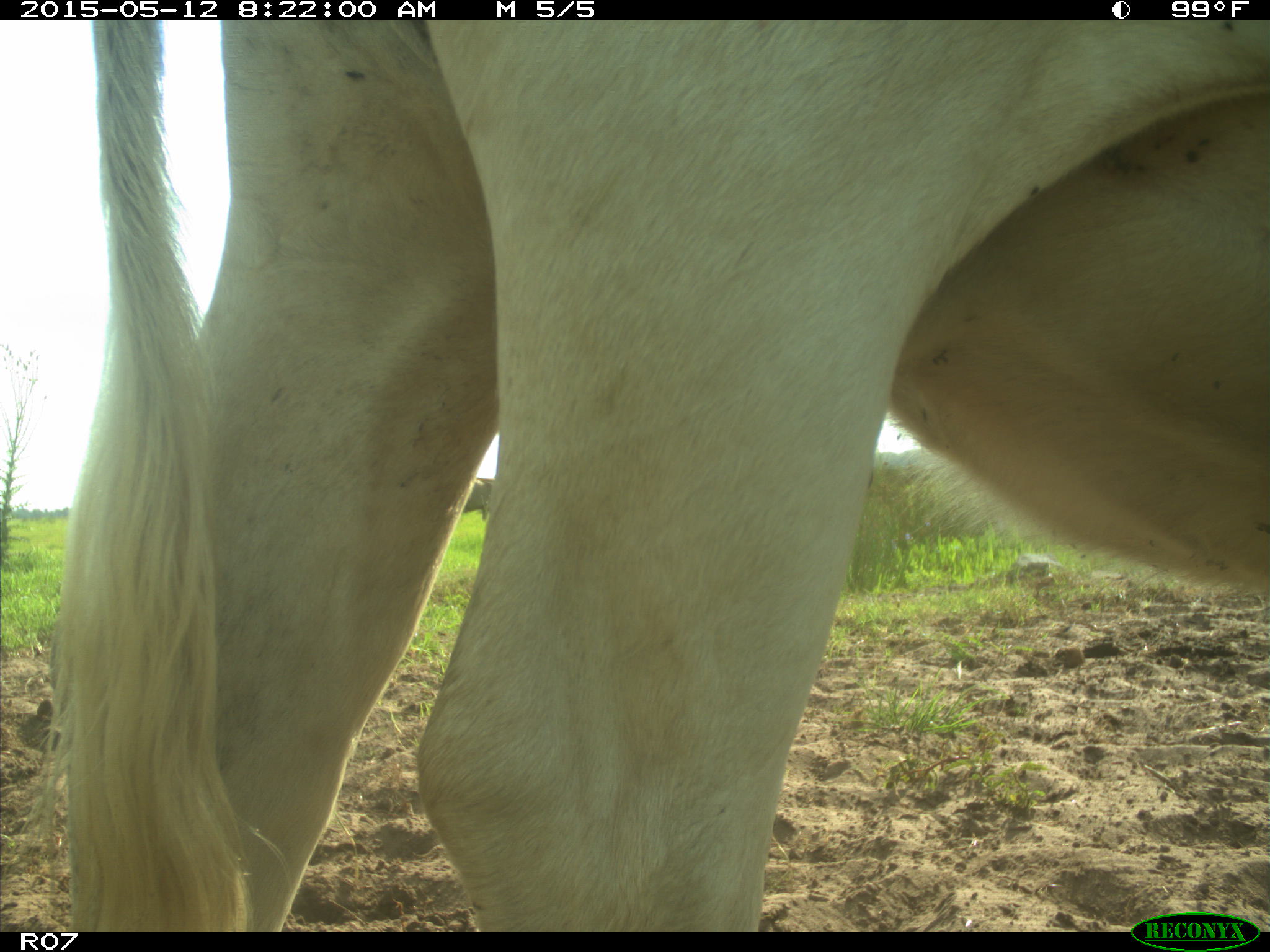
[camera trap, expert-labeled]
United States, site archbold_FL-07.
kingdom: Animalia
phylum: Chordata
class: Mammalia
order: Artiodactyla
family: Bovidae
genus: Bos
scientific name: Bos taurus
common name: domestic cow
Bos taurus (domestic cow).